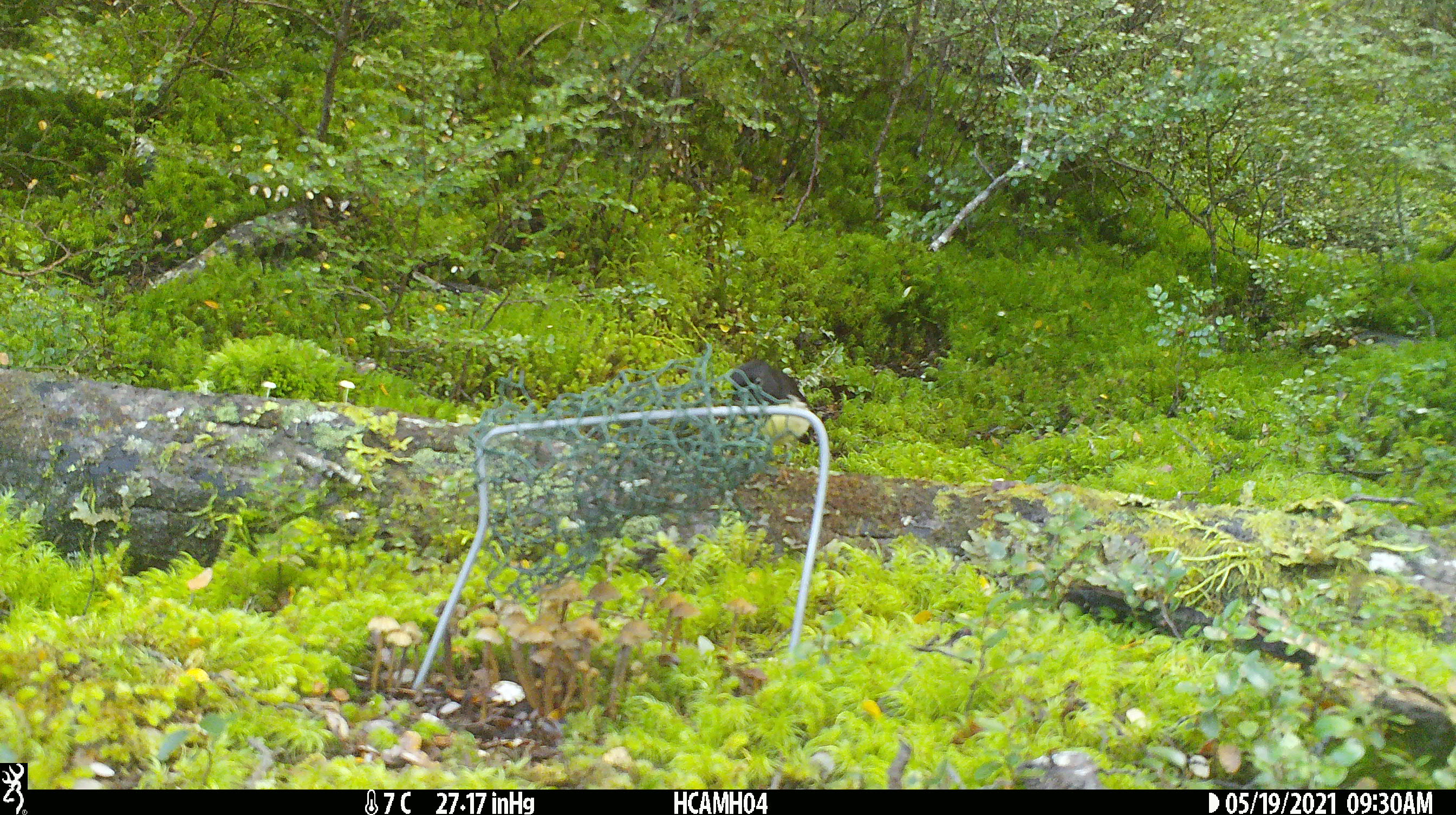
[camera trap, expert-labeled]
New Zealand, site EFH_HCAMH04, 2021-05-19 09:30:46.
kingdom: Animalia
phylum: Chordata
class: Aves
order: Passeriformes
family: Petroicidae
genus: Petroica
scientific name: Petroica macrocephala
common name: tomtit